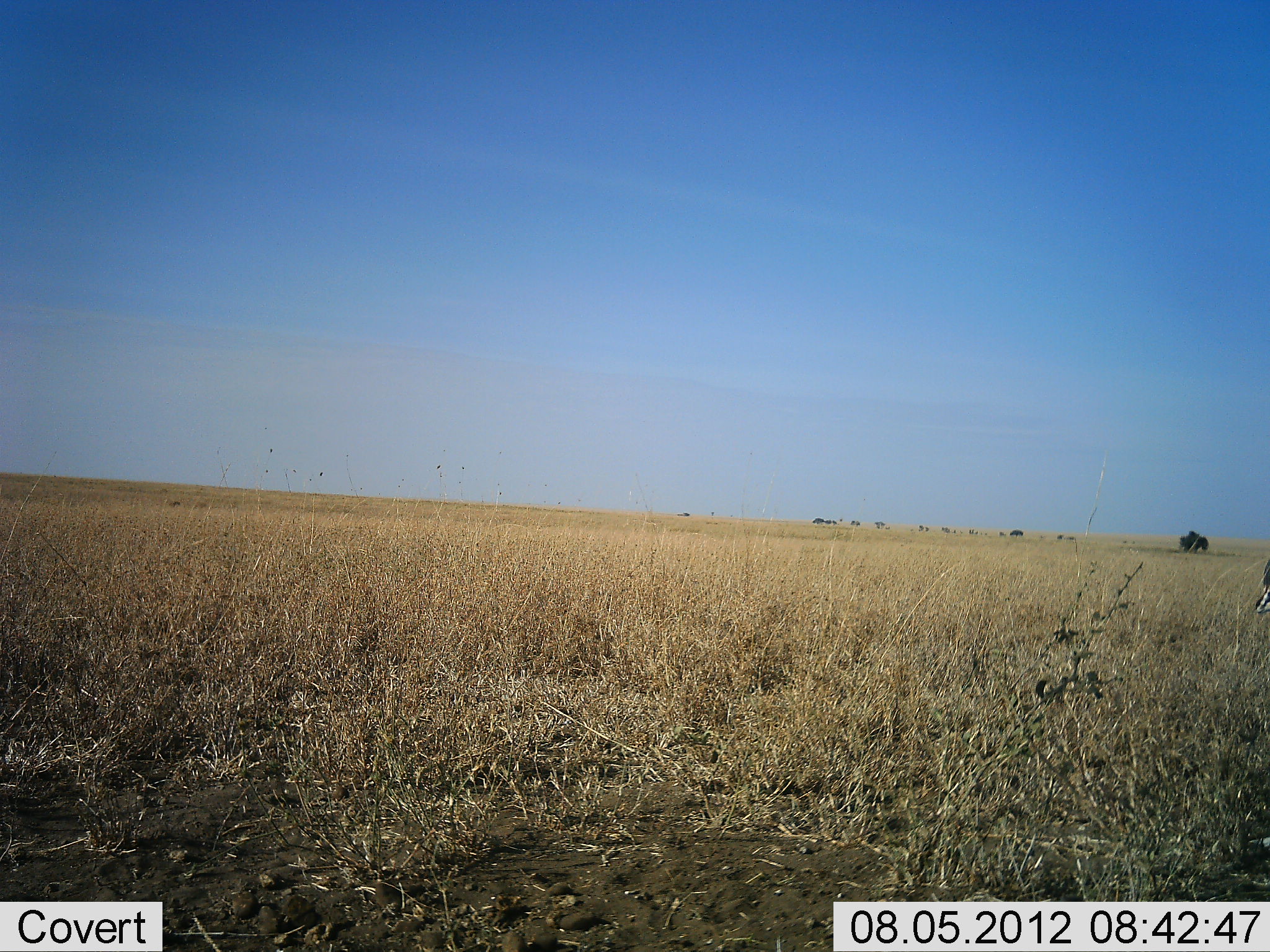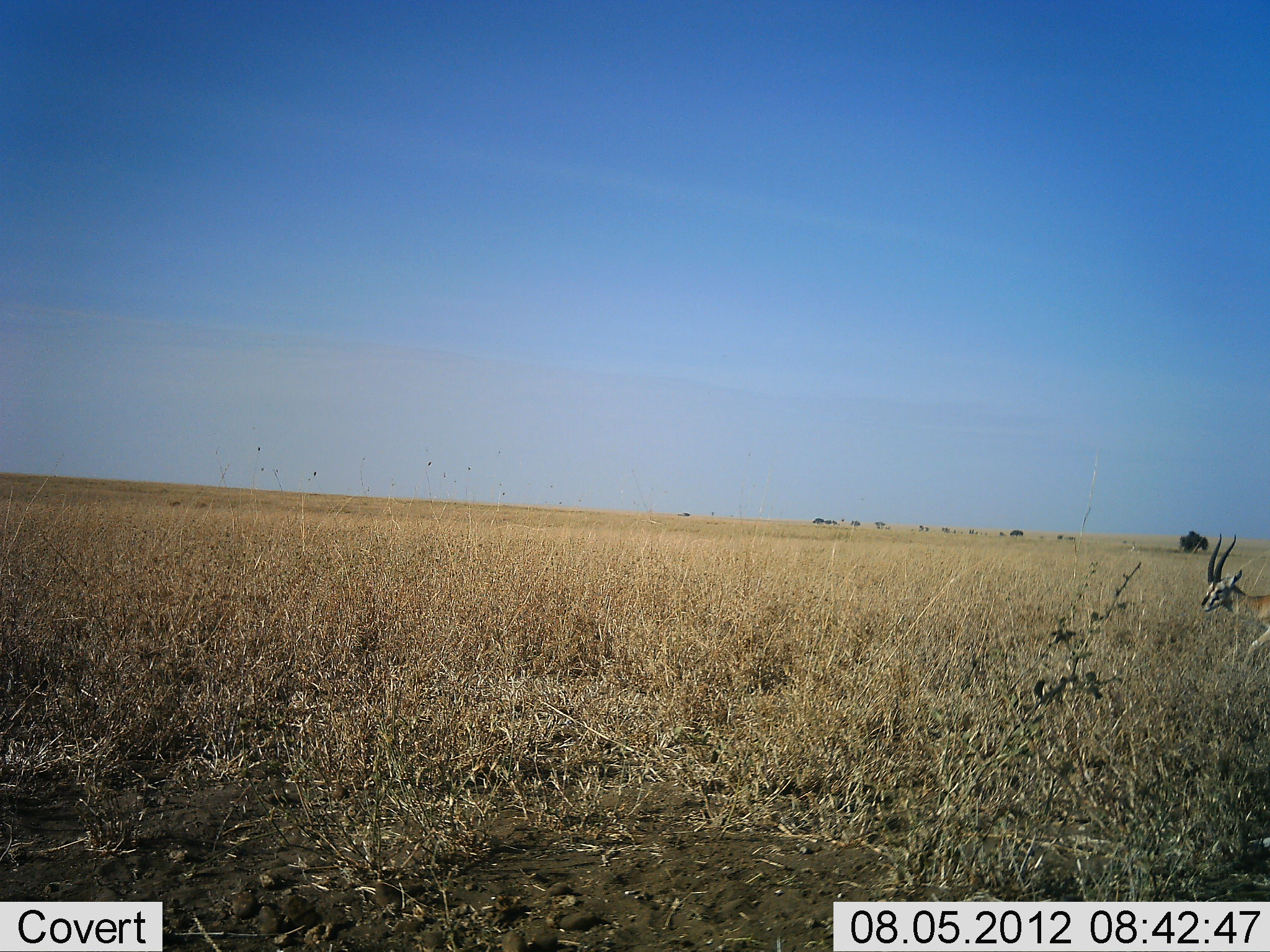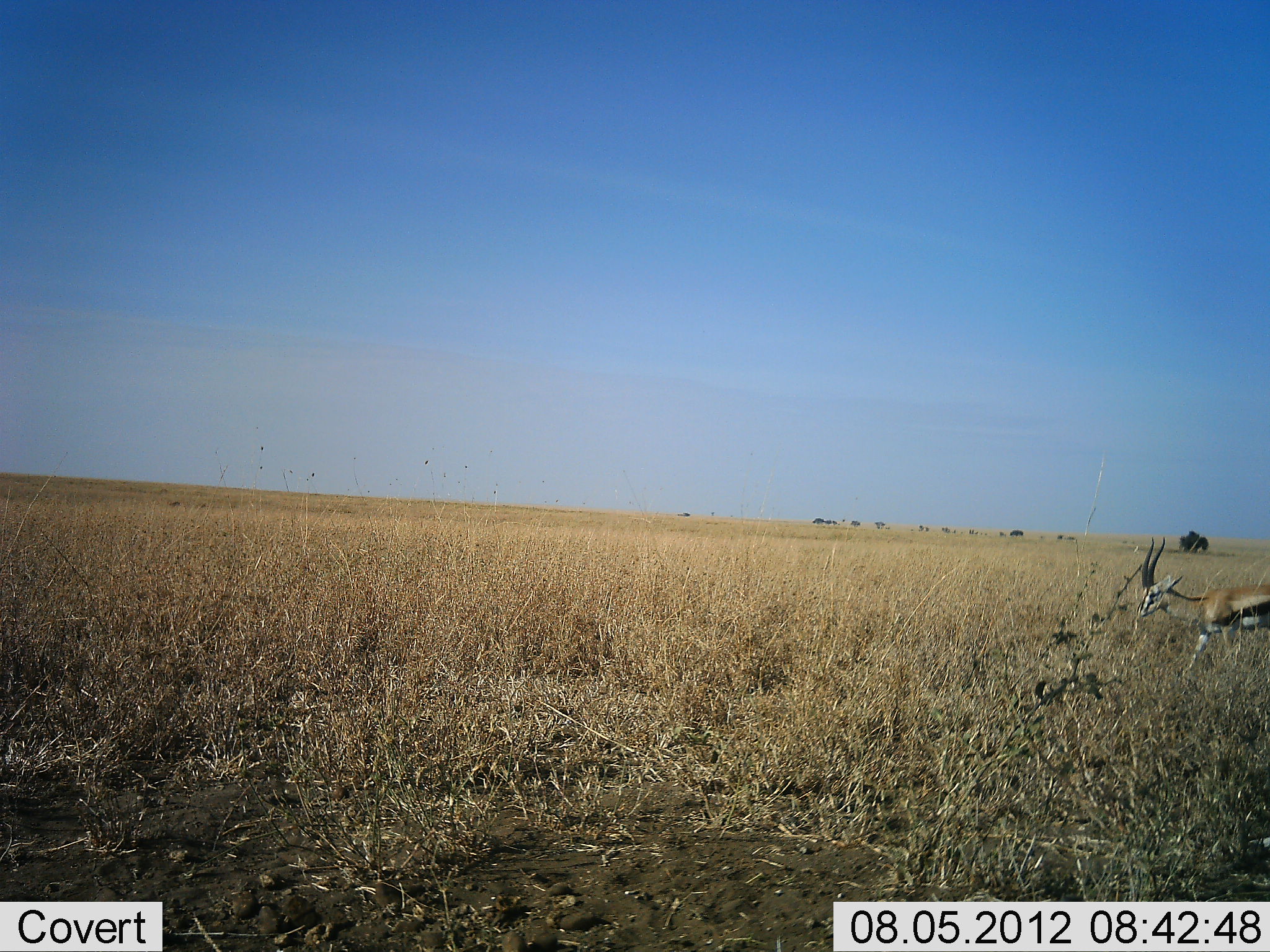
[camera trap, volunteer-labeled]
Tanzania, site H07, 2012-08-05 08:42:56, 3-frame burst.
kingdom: Animalia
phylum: Chordata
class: Mammalia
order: Artiodactyla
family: Bovidae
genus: Eudorcas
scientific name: Eudorcas thomsonii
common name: thomson's gazelle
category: gazellethomsons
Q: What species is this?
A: Gazellethomsons (thomson's gazelle) (Eudorcas thomsonii).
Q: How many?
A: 1.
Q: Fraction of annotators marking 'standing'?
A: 10%.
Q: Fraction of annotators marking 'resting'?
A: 0%.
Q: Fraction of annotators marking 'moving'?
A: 100%.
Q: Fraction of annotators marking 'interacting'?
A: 0%.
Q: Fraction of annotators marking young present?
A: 0%.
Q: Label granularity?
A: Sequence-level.